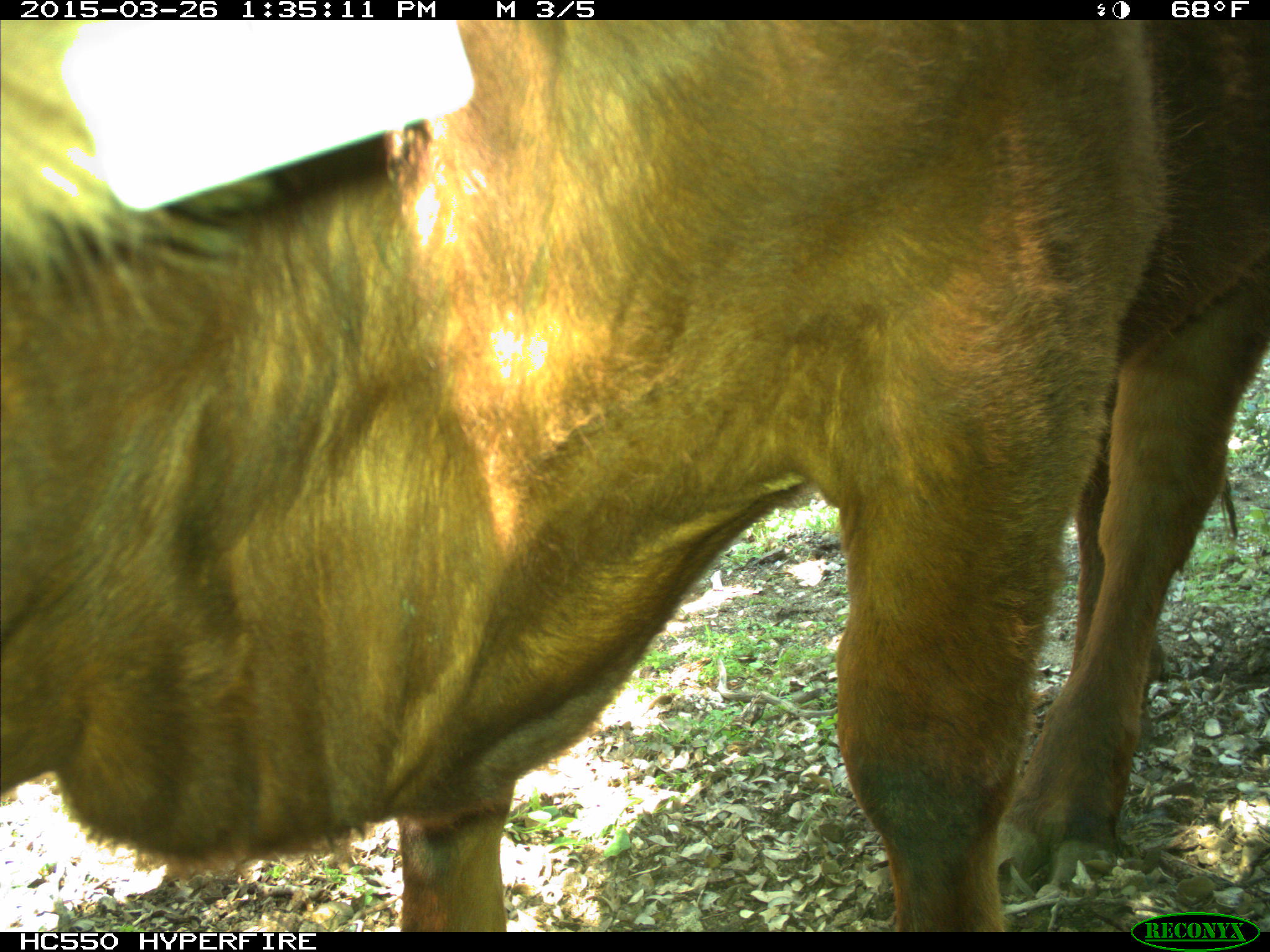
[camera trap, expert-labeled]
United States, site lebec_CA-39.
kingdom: Animalia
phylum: Chordata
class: Mammalia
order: Artiodactyla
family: Bovidae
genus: Bos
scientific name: Bos taurus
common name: domestic cow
Bos taurus (domestic cow).